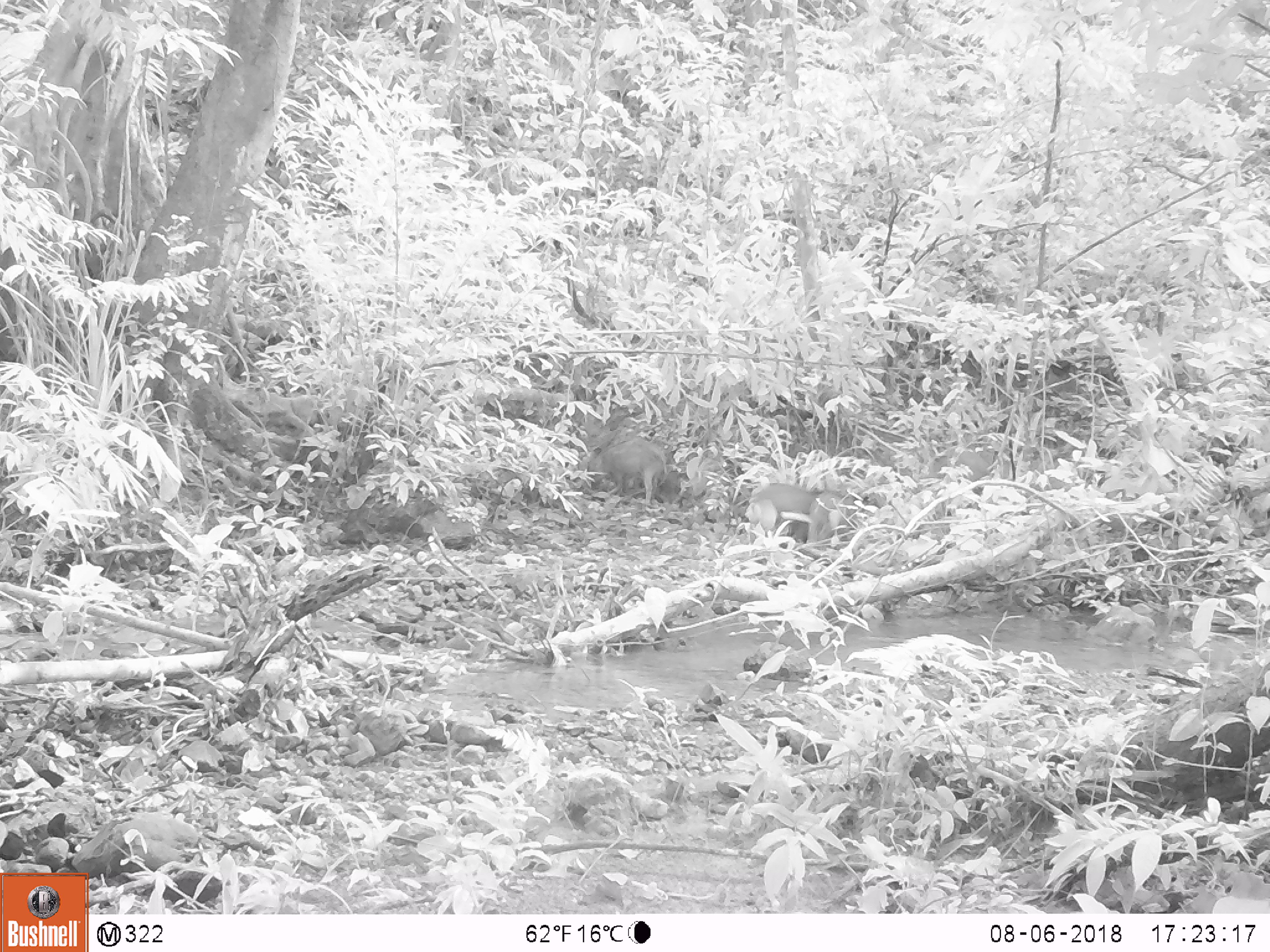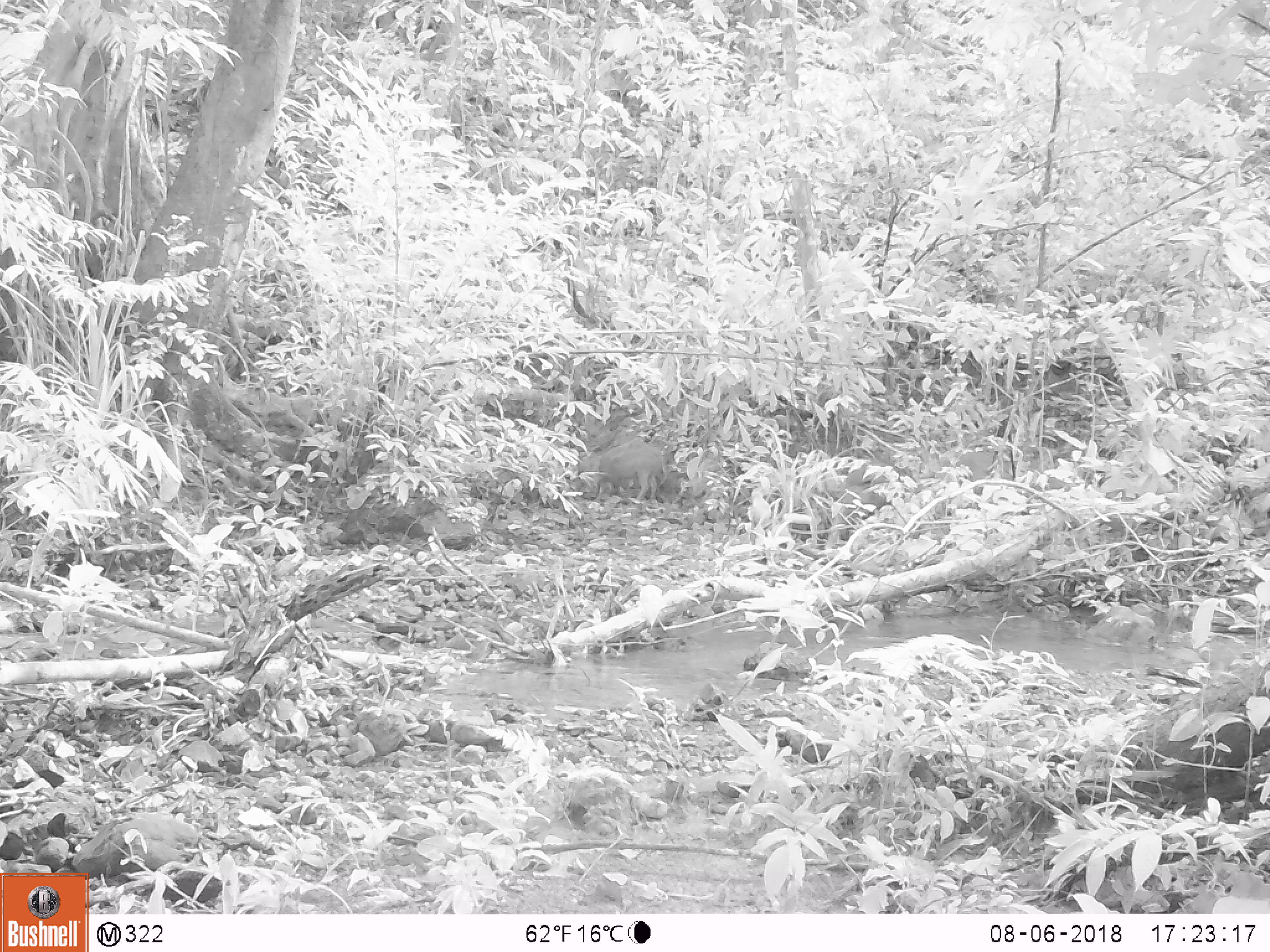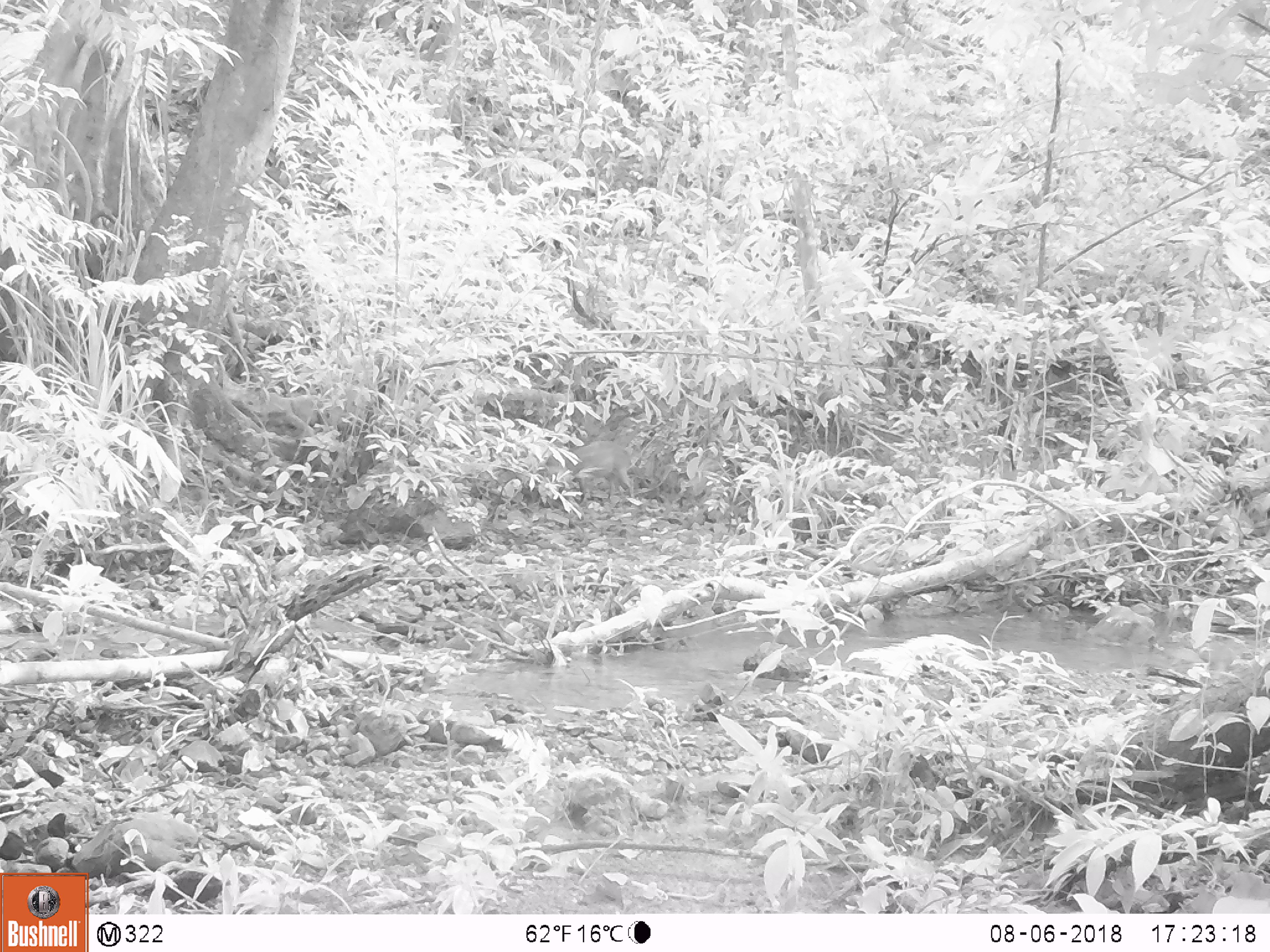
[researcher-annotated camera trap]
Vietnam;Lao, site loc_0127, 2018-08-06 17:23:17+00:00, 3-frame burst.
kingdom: Animalia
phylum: Chordata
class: Mammalia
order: Artiodactyla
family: Suidae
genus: Sus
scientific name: Sus scrofa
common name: eurasian wild pig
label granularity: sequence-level